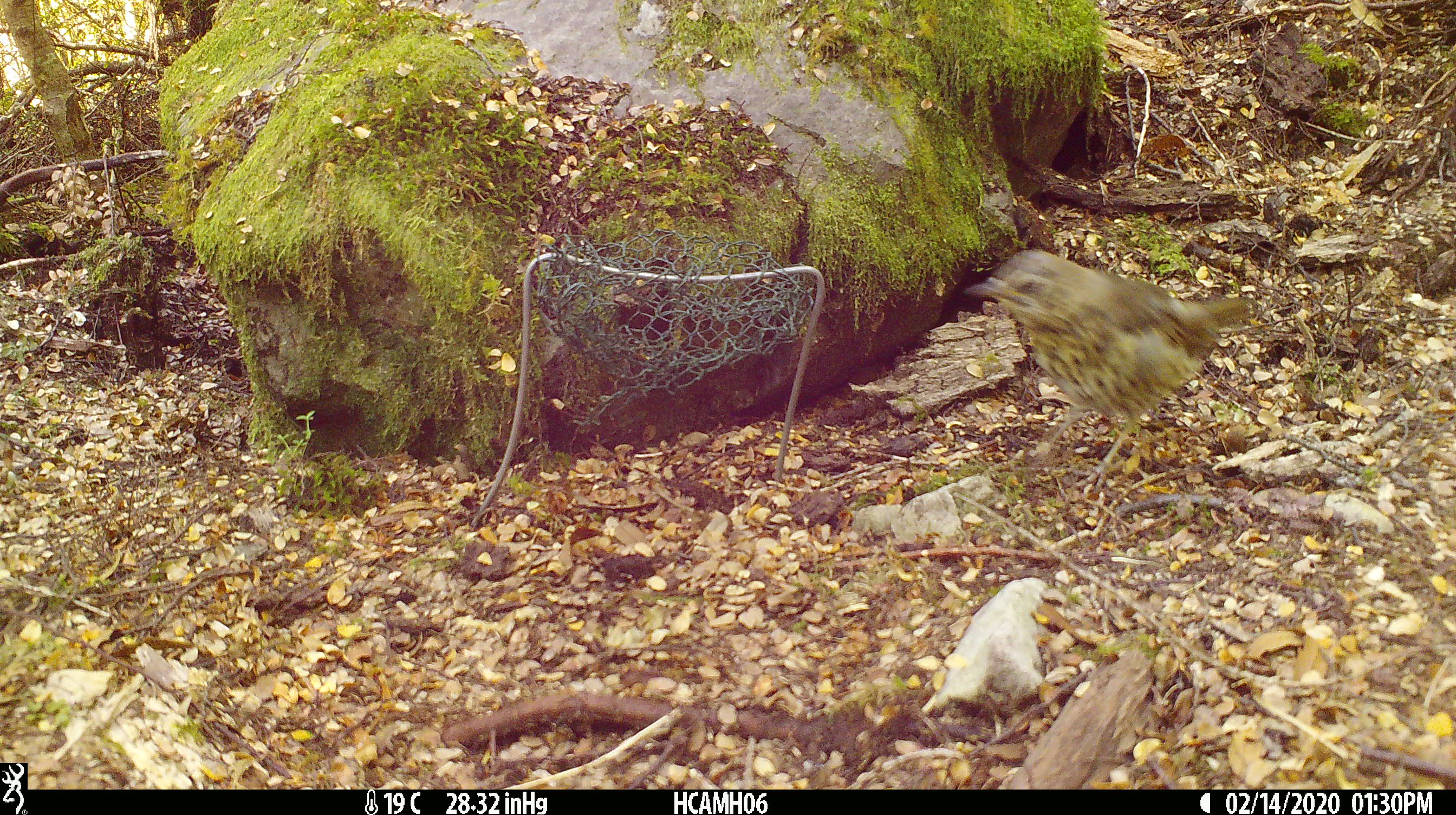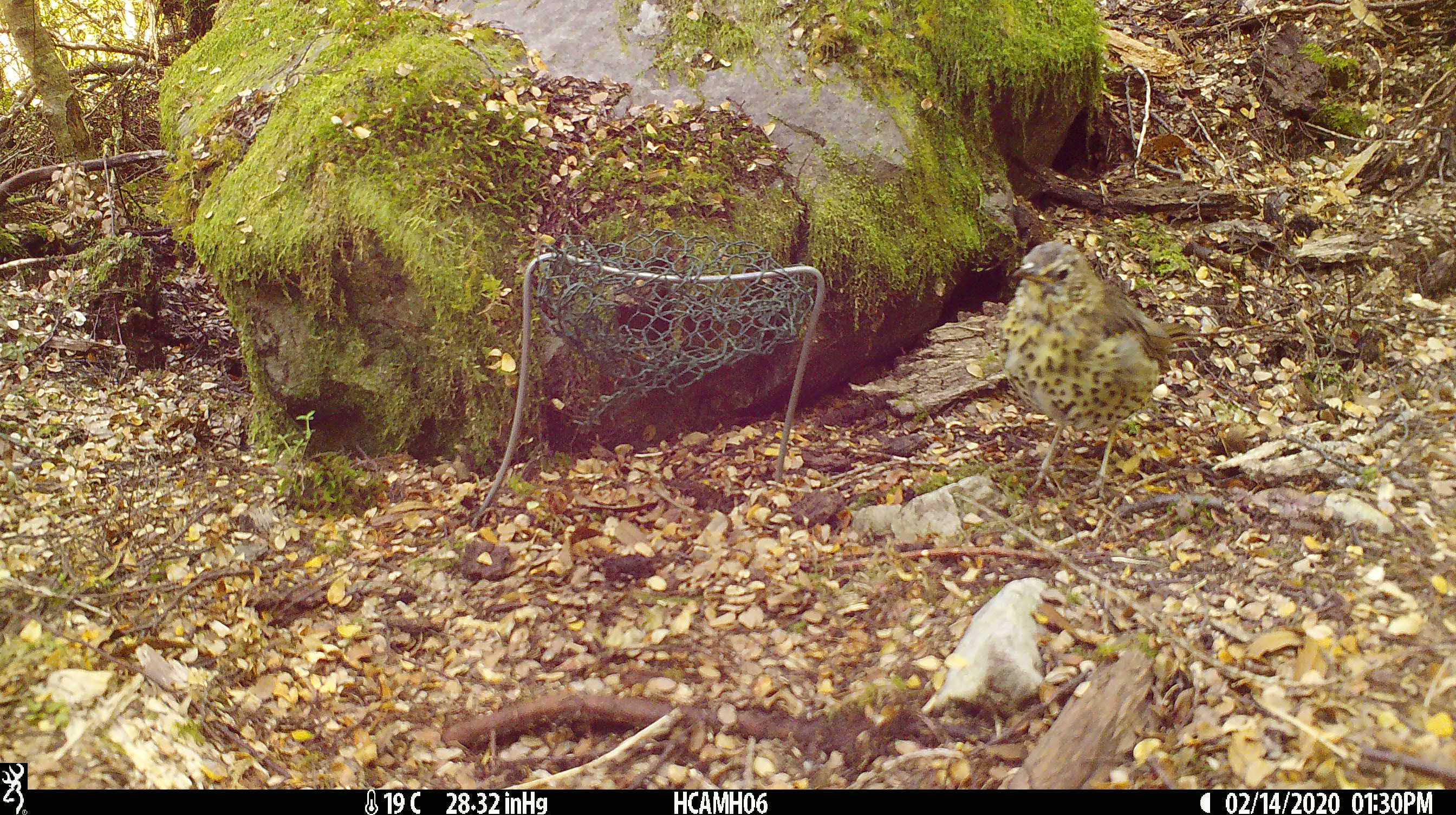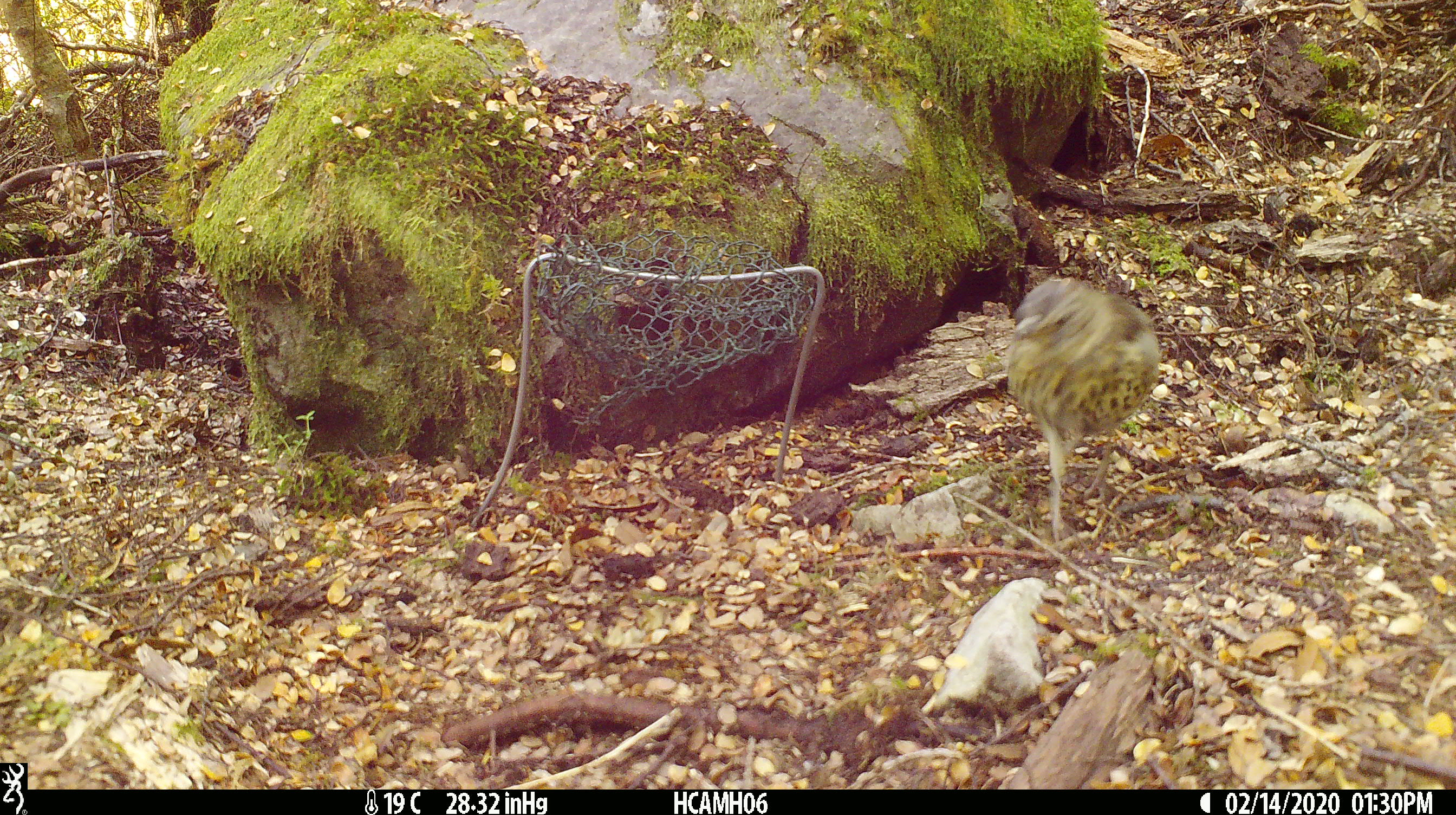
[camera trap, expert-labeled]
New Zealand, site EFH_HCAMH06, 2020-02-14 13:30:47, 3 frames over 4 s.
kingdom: Animalia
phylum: Chordata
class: Aves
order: Passeriformes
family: Turdidae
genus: Turdus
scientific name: Turdus philomelos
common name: song thrush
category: thrush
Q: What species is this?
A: Thrush (song thrush) (Turdus philomelos).